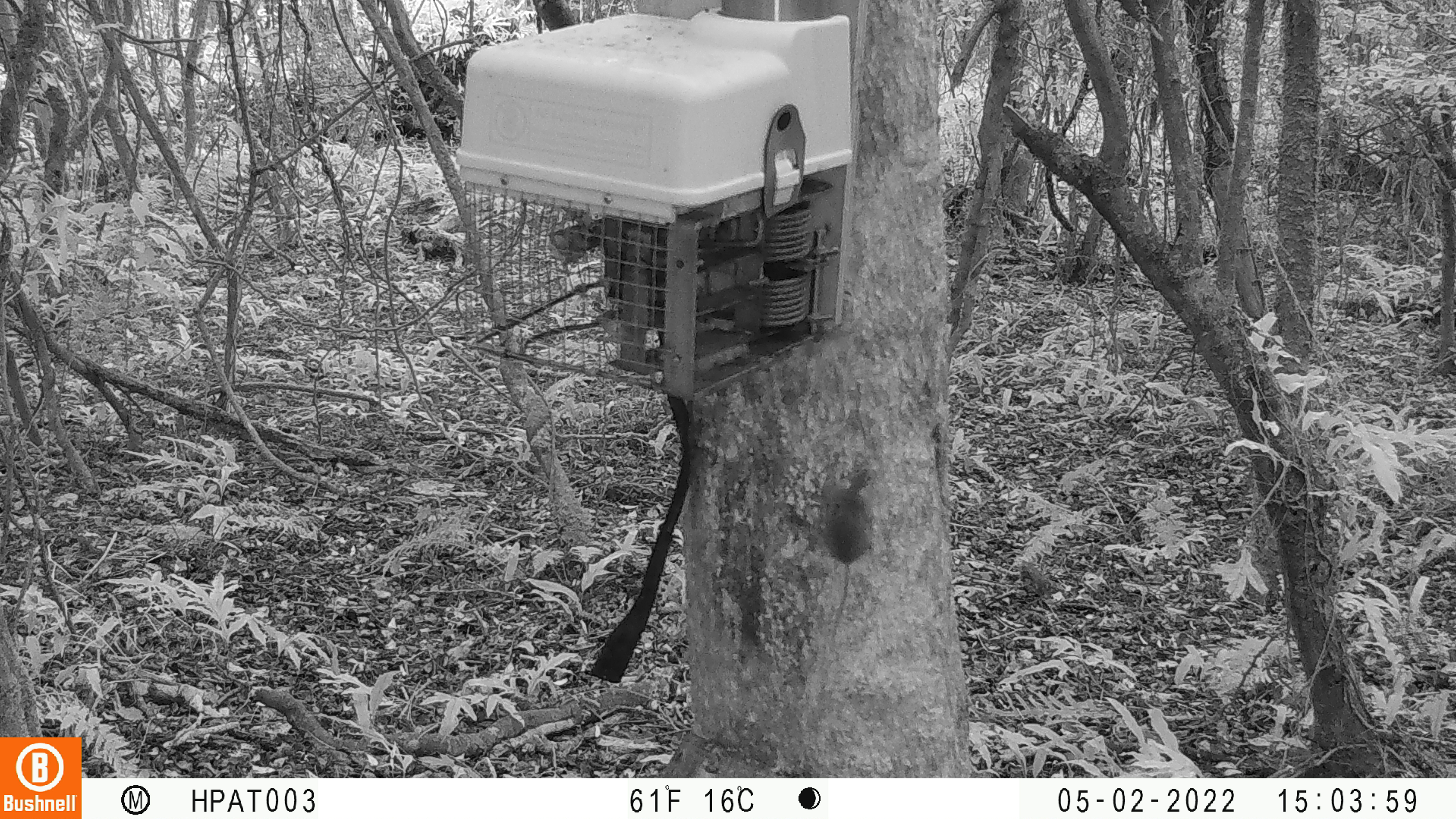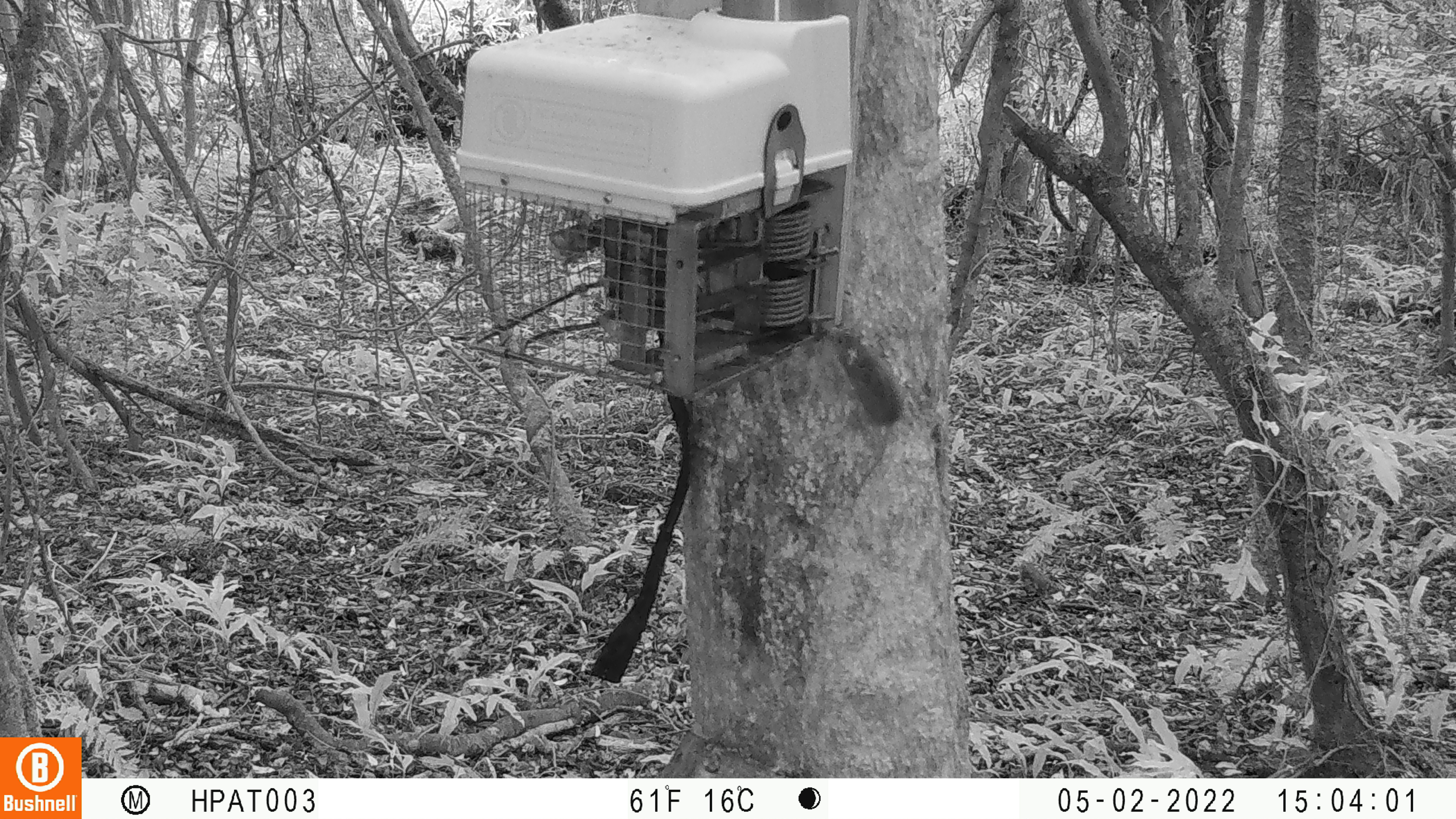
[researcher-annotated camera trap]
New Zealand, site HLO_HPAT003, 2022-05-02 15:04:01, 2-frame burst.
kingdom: Animalia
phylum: Chordata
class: Mammalia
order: Rodentia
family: Muridae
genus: Mus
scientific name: Mus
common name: mouse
Mouse (Mus).